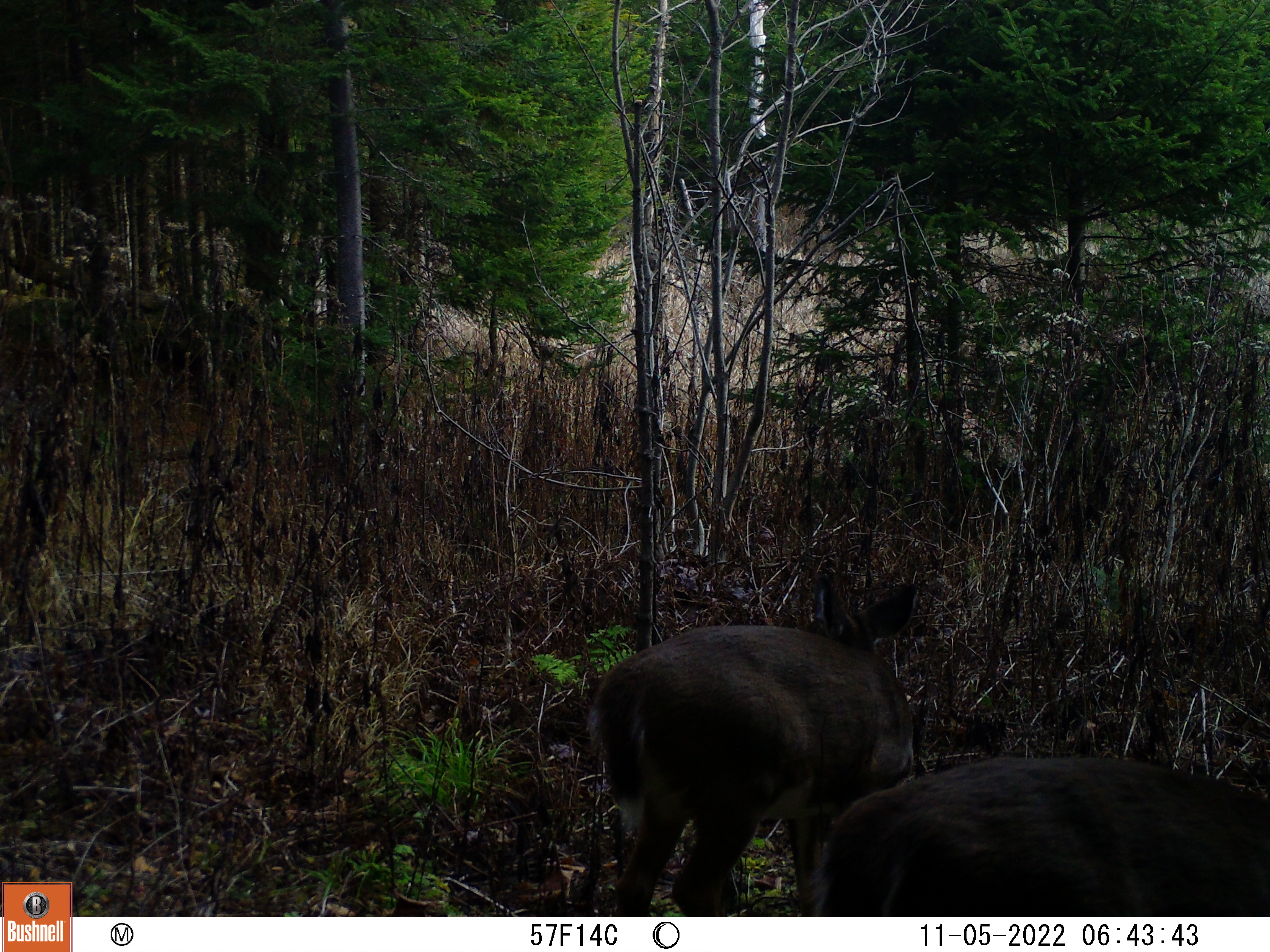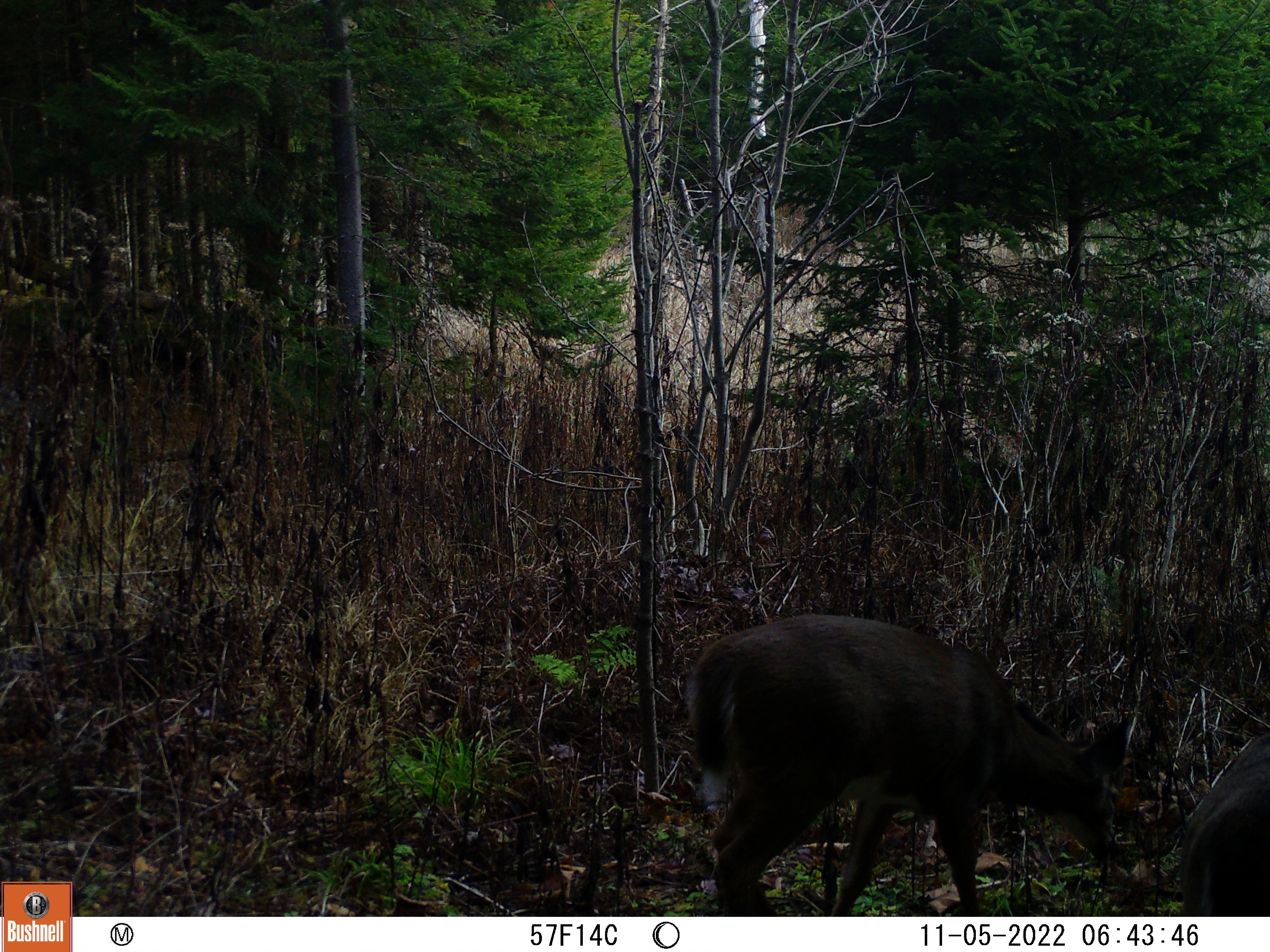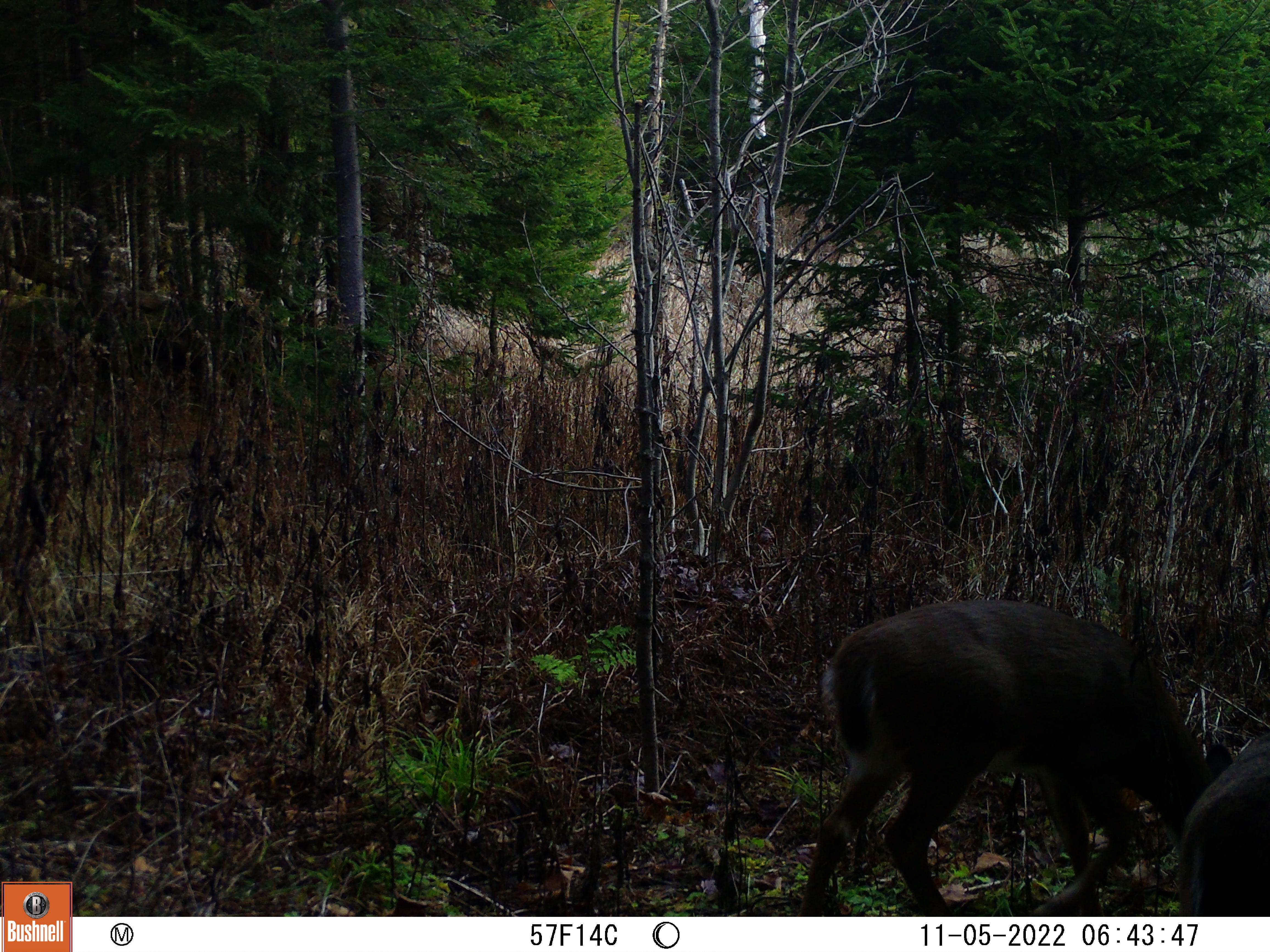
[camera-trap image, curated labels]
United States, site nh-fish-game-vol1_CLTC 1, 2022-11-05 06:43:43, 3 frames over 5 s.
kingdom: Animalia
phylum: Chordata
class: Mammalia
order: Artiodactyla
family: Cervidae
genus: Odocoileus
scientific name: Odocoileus virginianus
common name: white-tailed deer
White-tailed deer (Odocoileus virginianus).